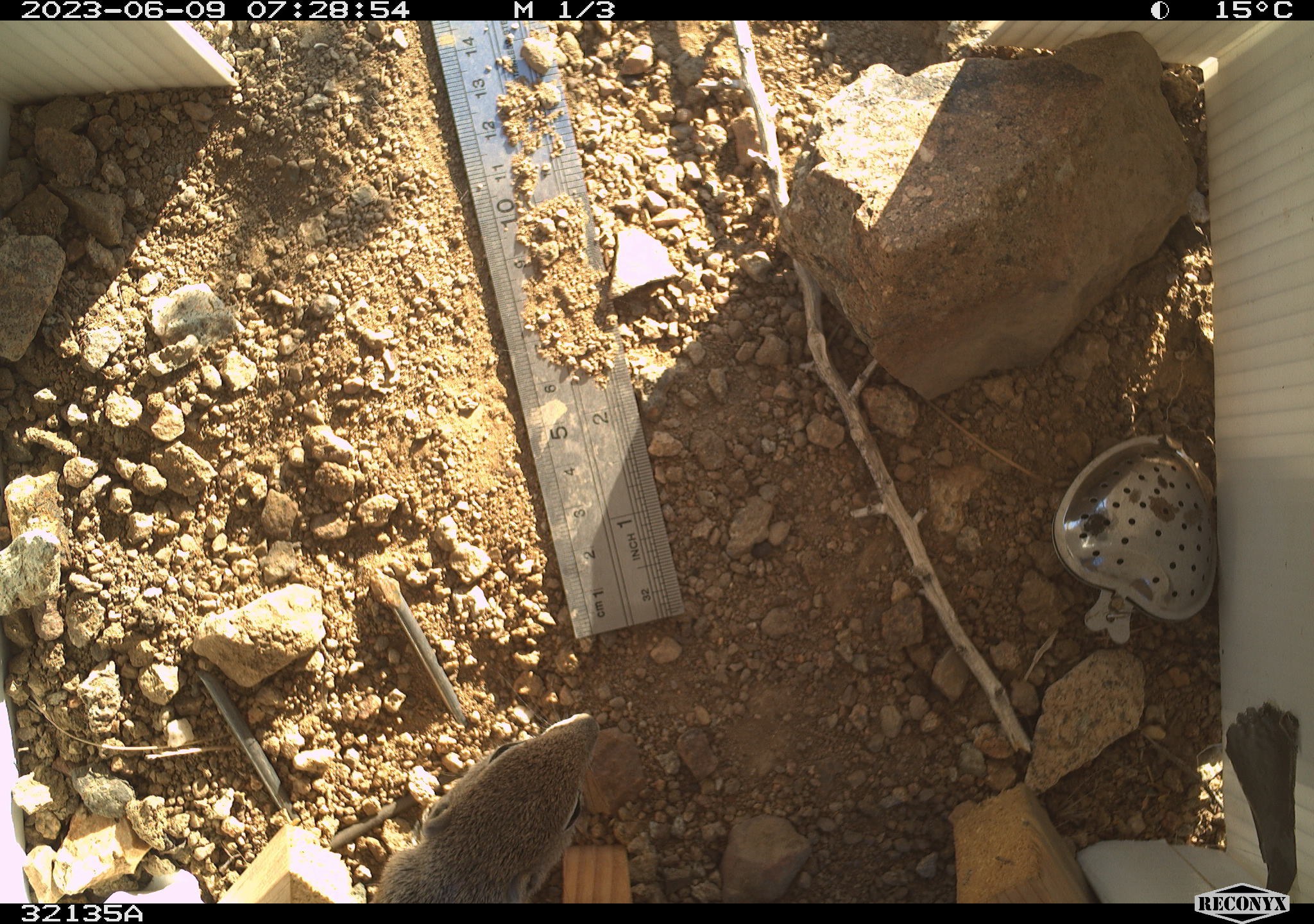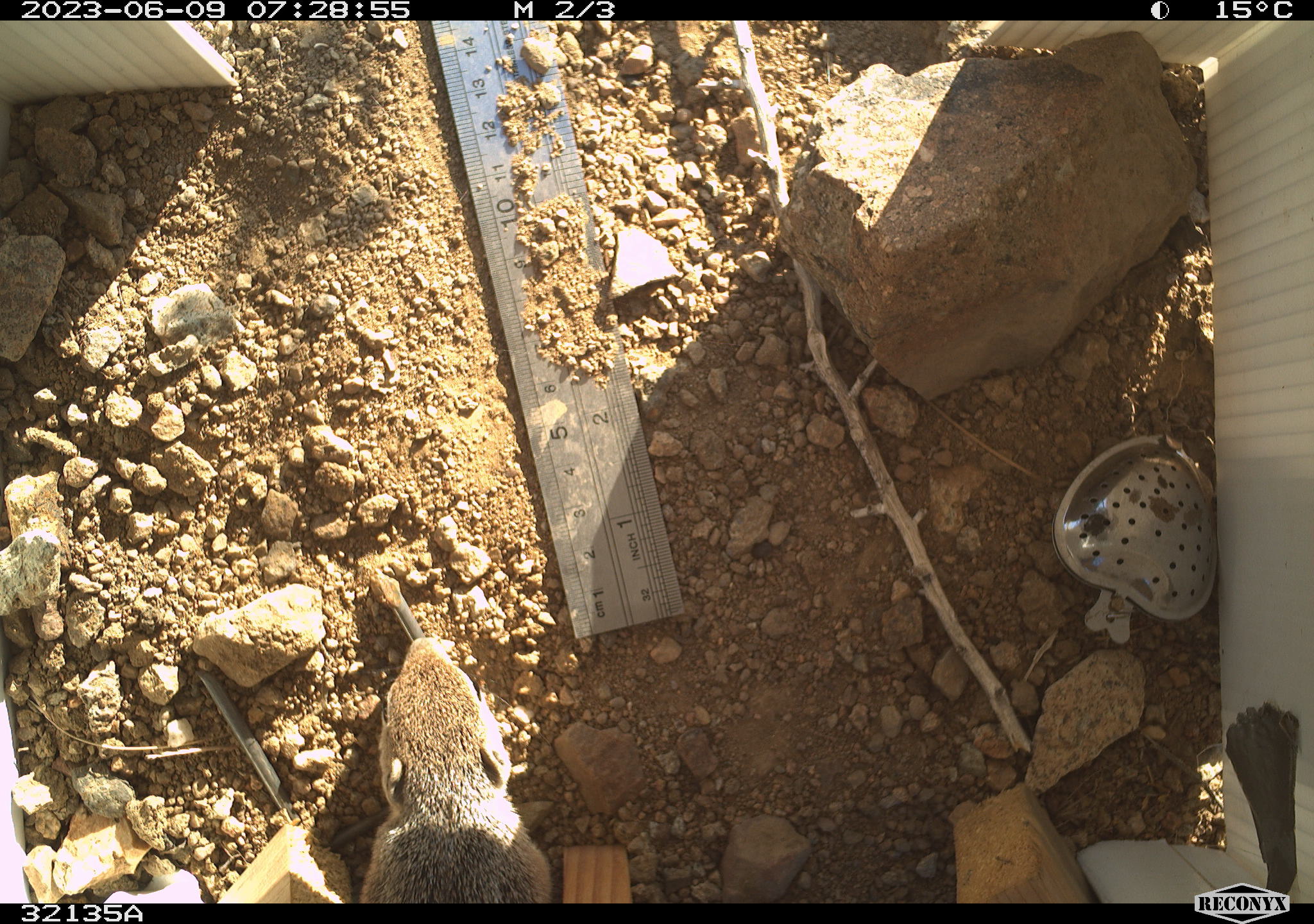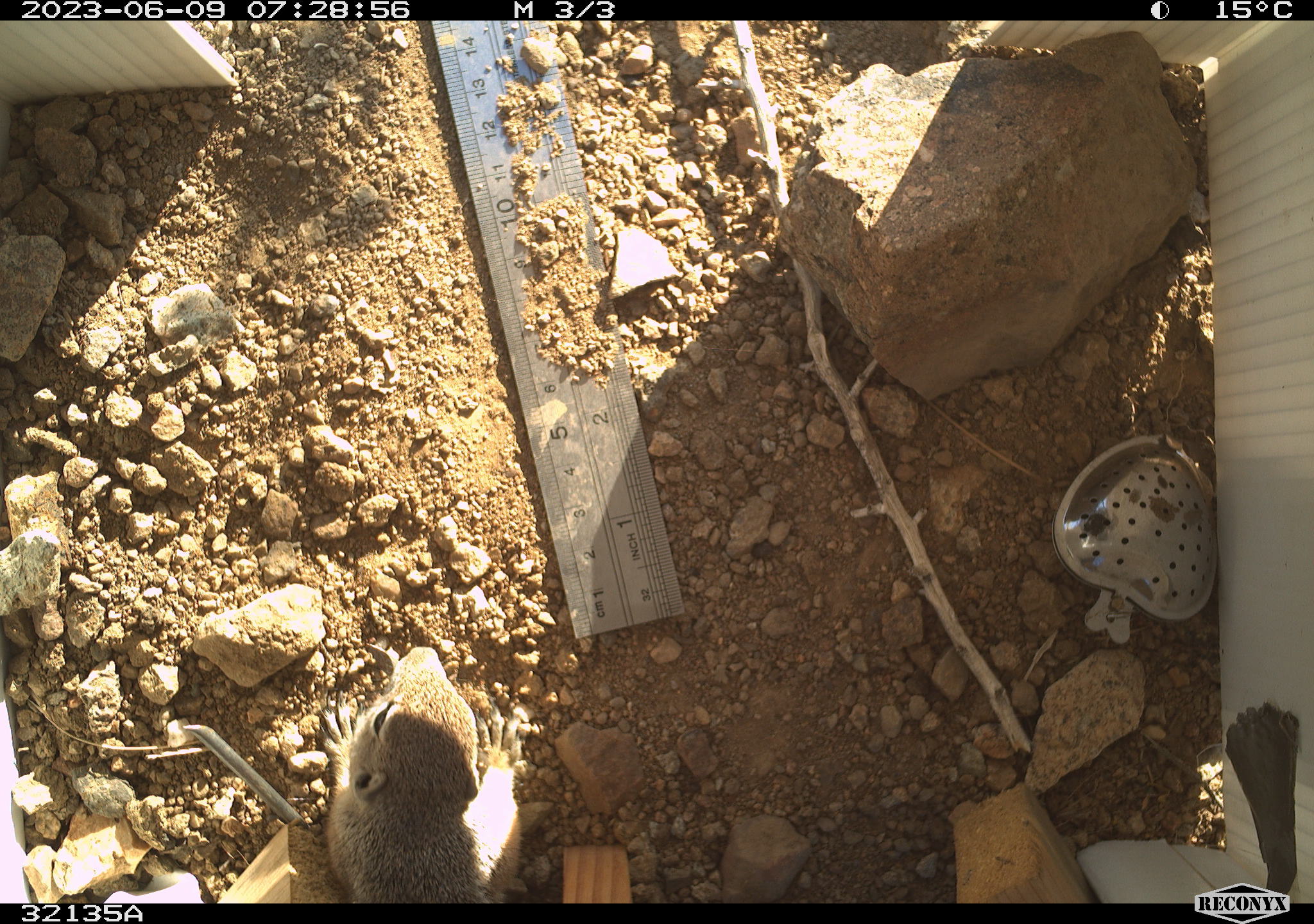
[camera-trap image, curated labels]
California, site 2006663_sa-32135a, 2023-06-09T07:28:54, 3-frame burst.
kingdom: Animalia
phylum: Chordata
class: Mammalia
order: Rodentia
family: Sciuridae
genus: Ammospermophilus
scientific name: Ammospermophilus leucurus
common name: white-tailed antelope squirrel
White-tailed antelope squirrel (Ammospermophilus leucurus).